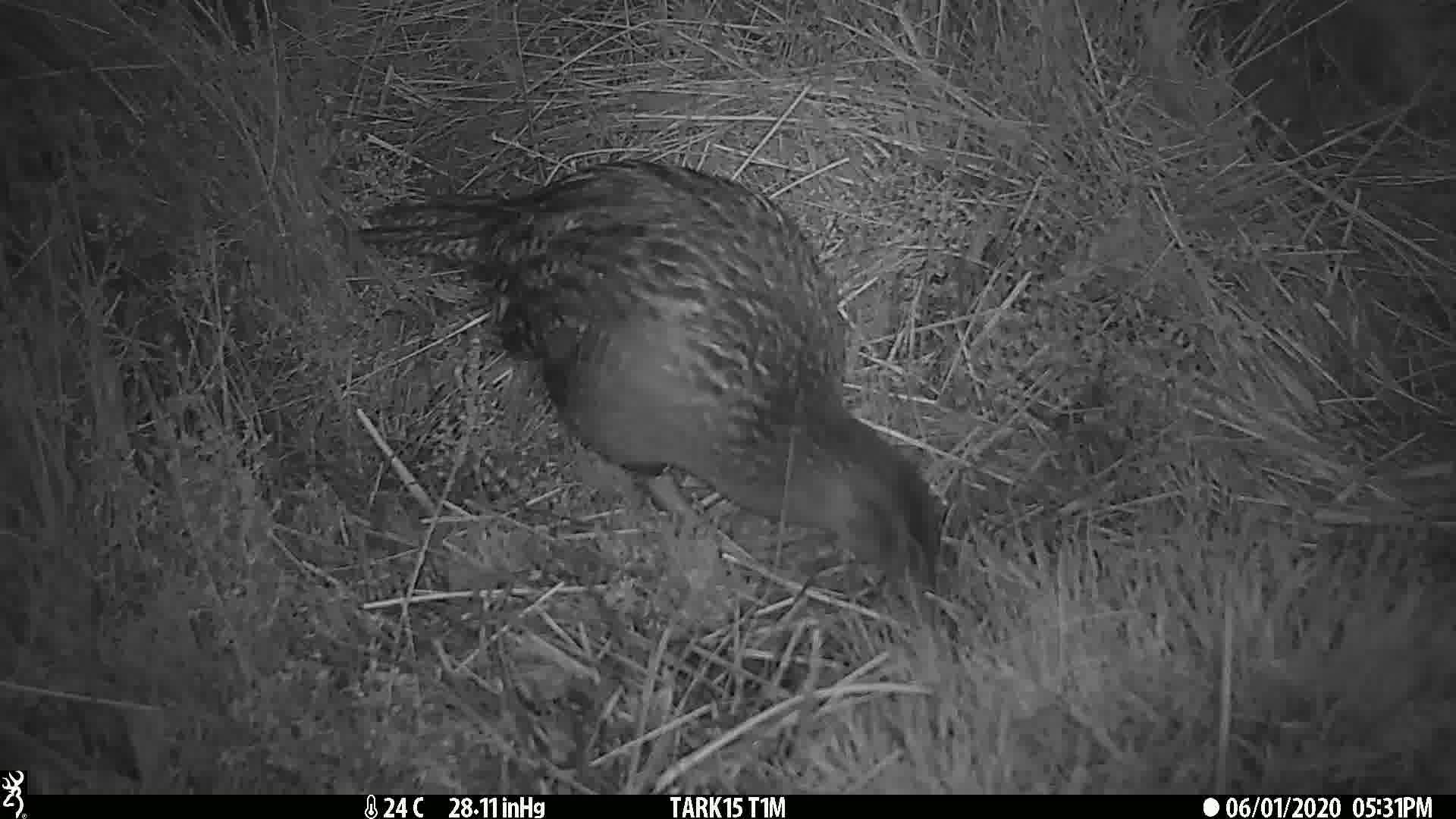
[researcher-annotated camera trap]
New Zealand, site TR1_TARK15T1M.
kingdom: Animalia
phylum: Chordata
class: Aves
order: Gruiformes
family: Rallidae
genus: Gallirallus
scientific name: Gallirallus australis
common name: weka